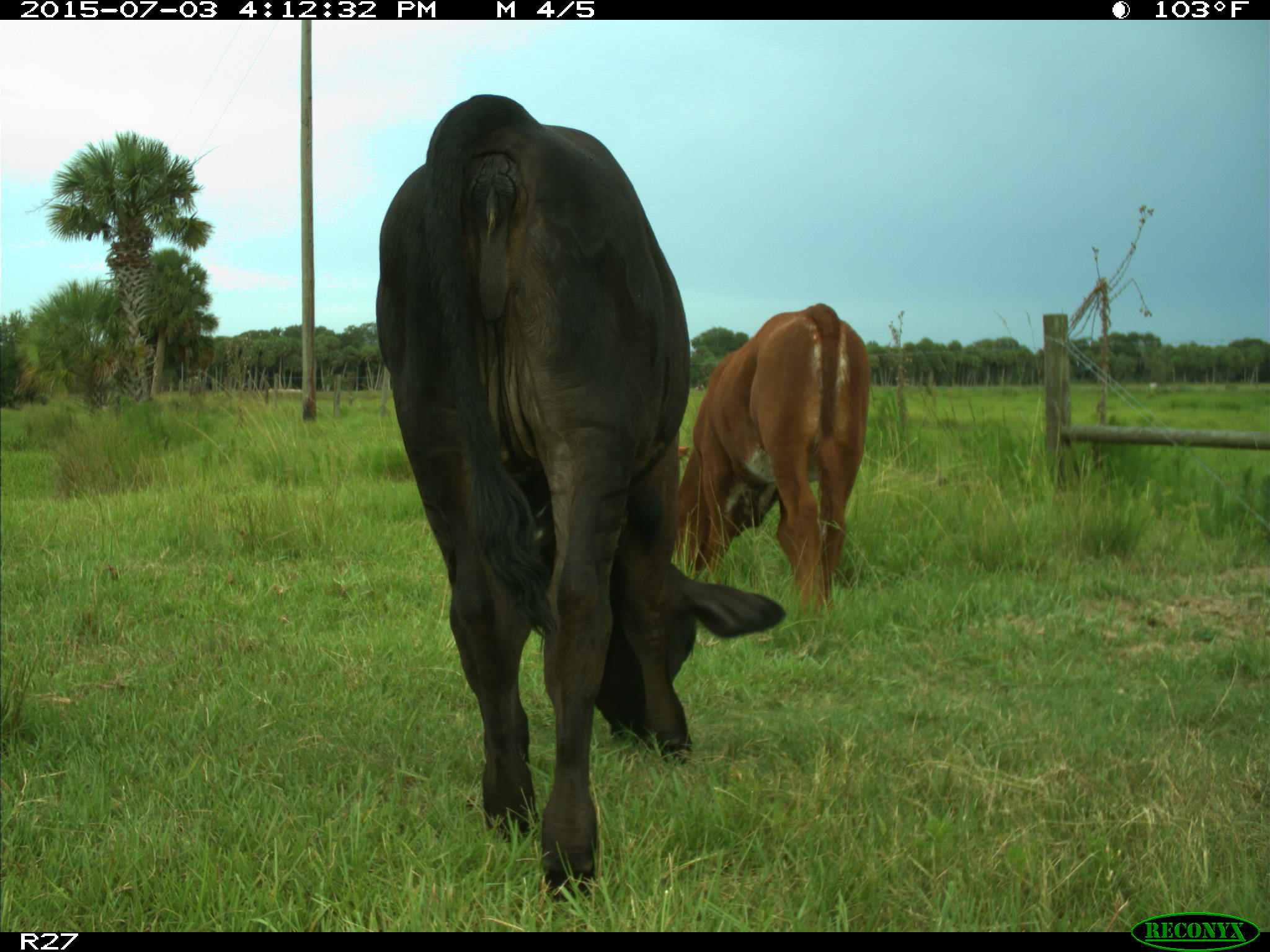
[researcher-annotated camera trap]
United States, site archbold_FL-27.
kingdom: Animalia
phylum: Chordata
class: Mammalia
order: Artiodactyla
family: Bovidae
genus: Bos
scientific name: Bos taurus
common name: domestic cow